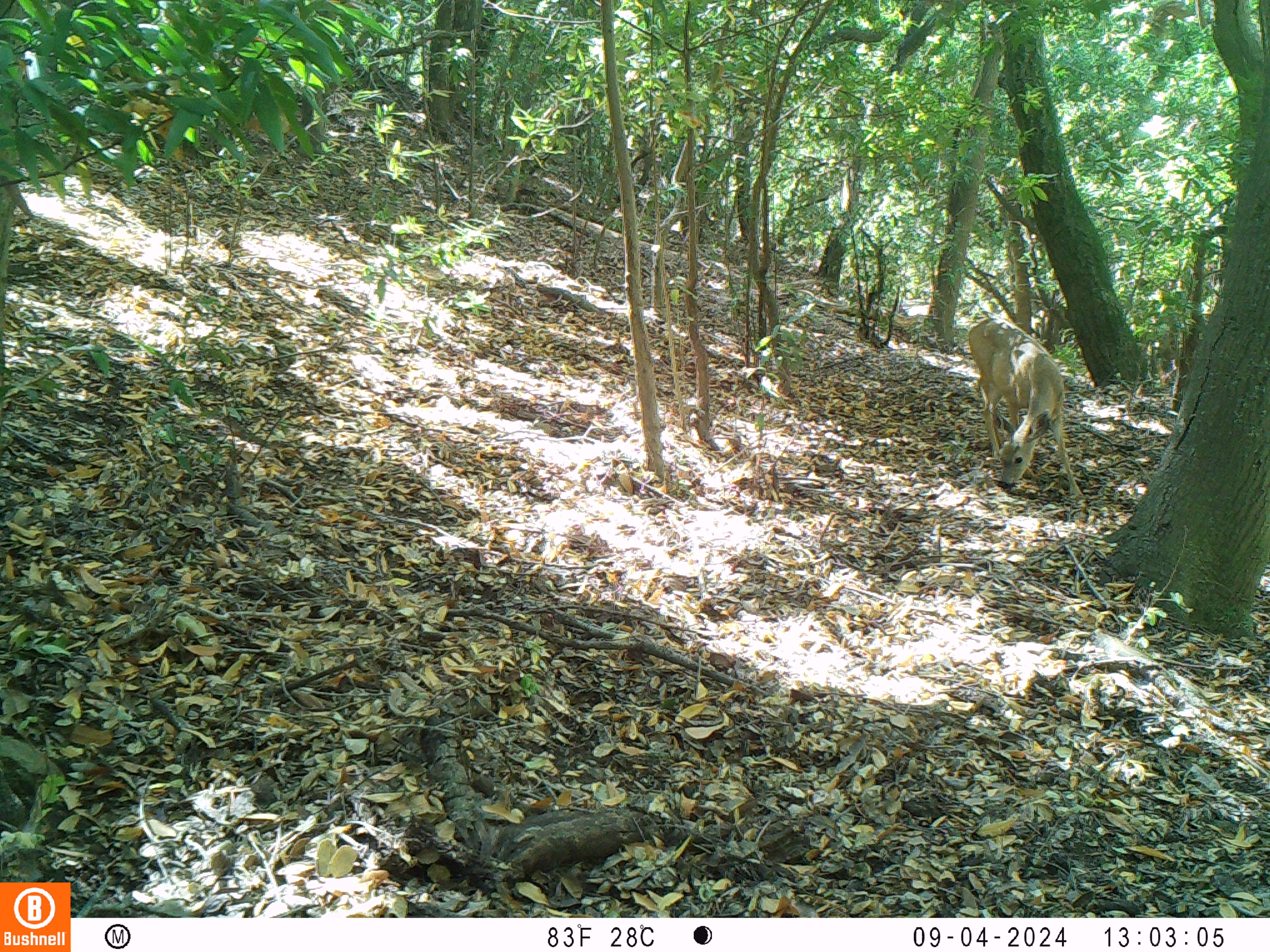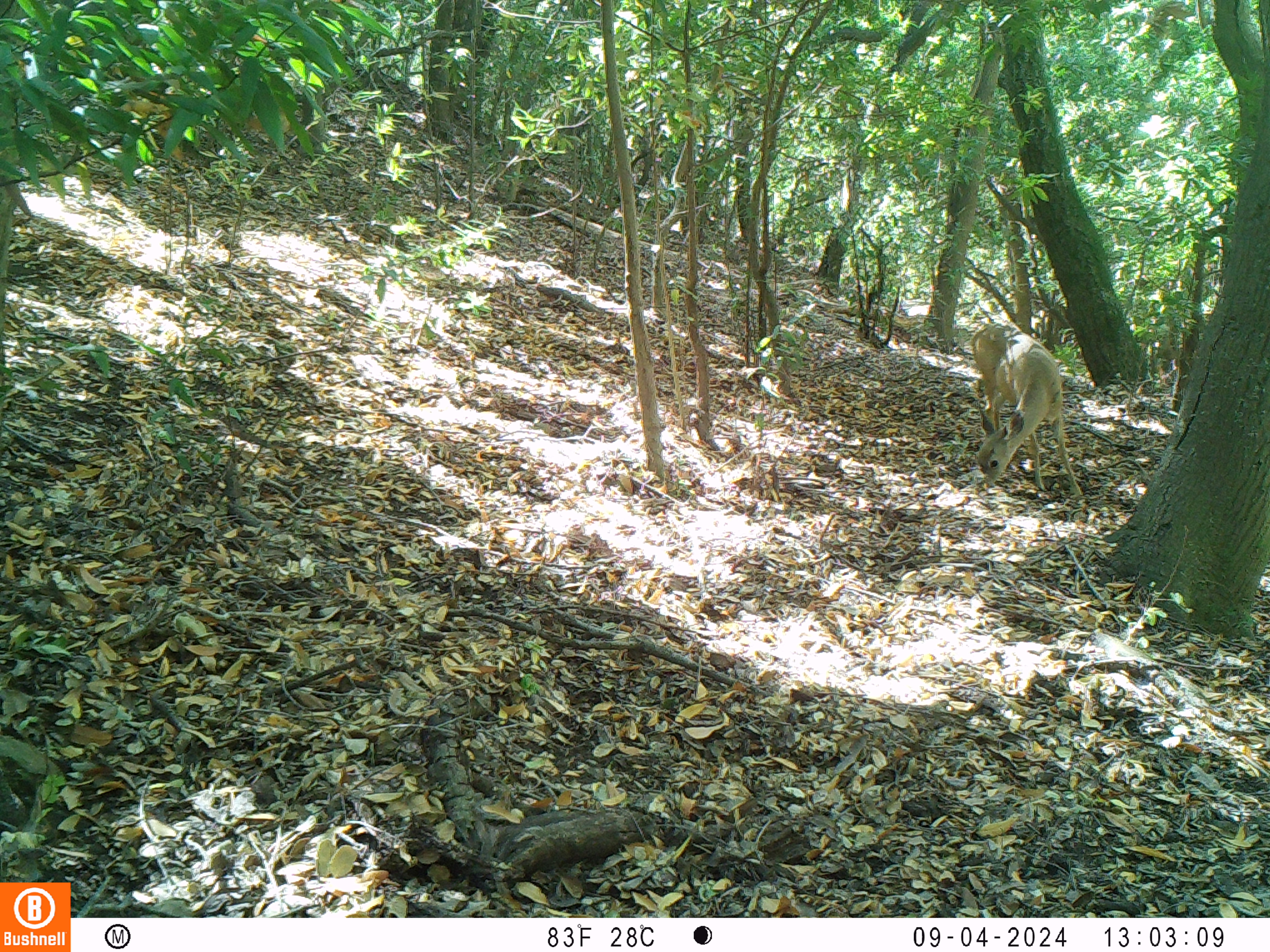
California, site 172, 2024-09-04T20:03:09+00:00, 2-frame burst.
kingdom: Animalia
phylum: Chordata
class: Mammalia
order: Artiodactyla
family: Cervidae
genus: Odocoileus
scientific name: Odocoileus hemionus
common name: mule deer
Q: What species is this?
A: Mule deer (Odocoileus hemionus).